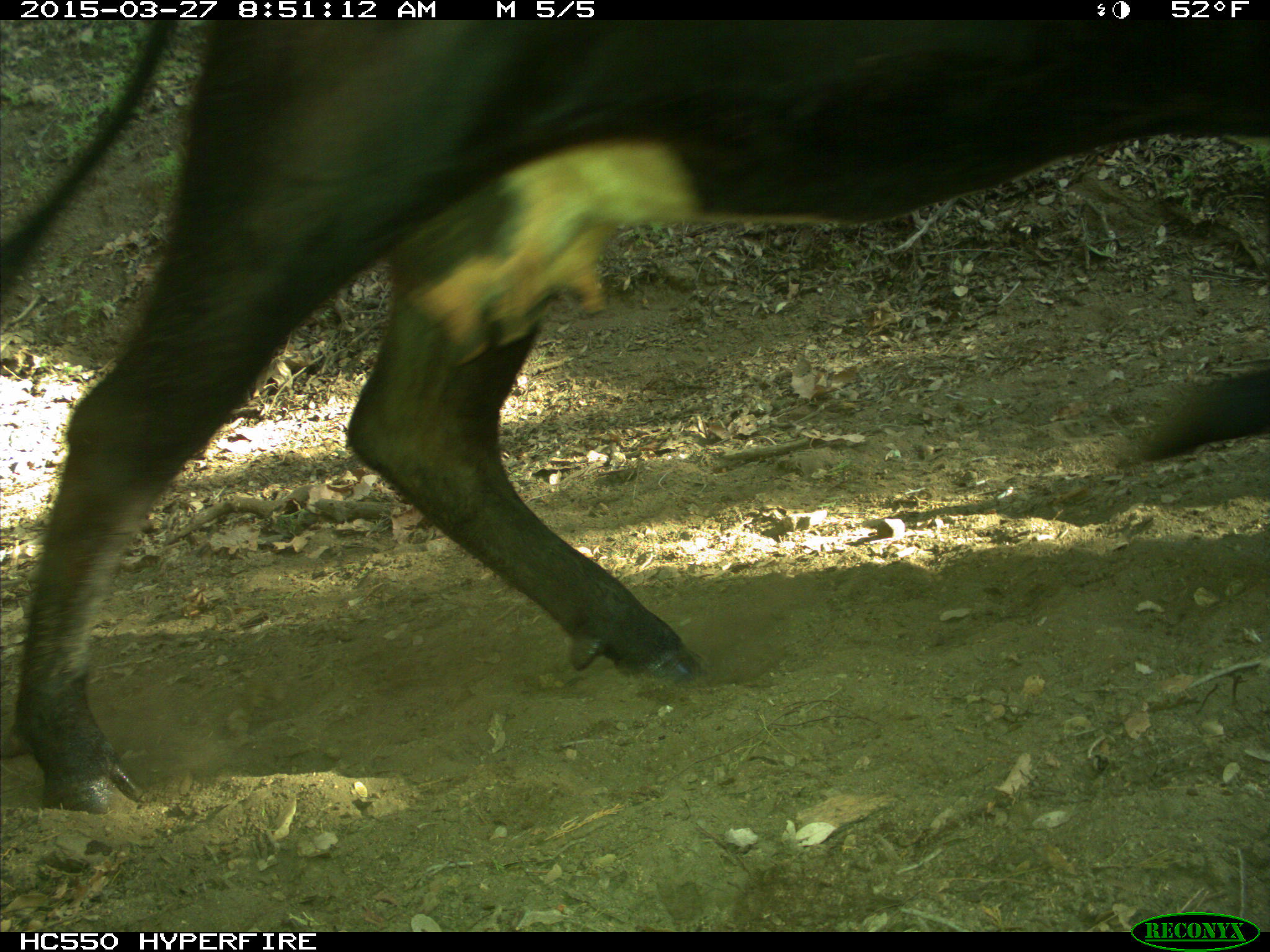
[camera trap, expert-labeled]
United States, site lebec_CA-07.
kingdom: Animalia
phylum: Chordata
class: Mammalia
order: Artiodactyla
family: Bovidae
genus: Bos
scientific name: Bos taurus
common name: domestic cow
Bos taurus (domestic cow).